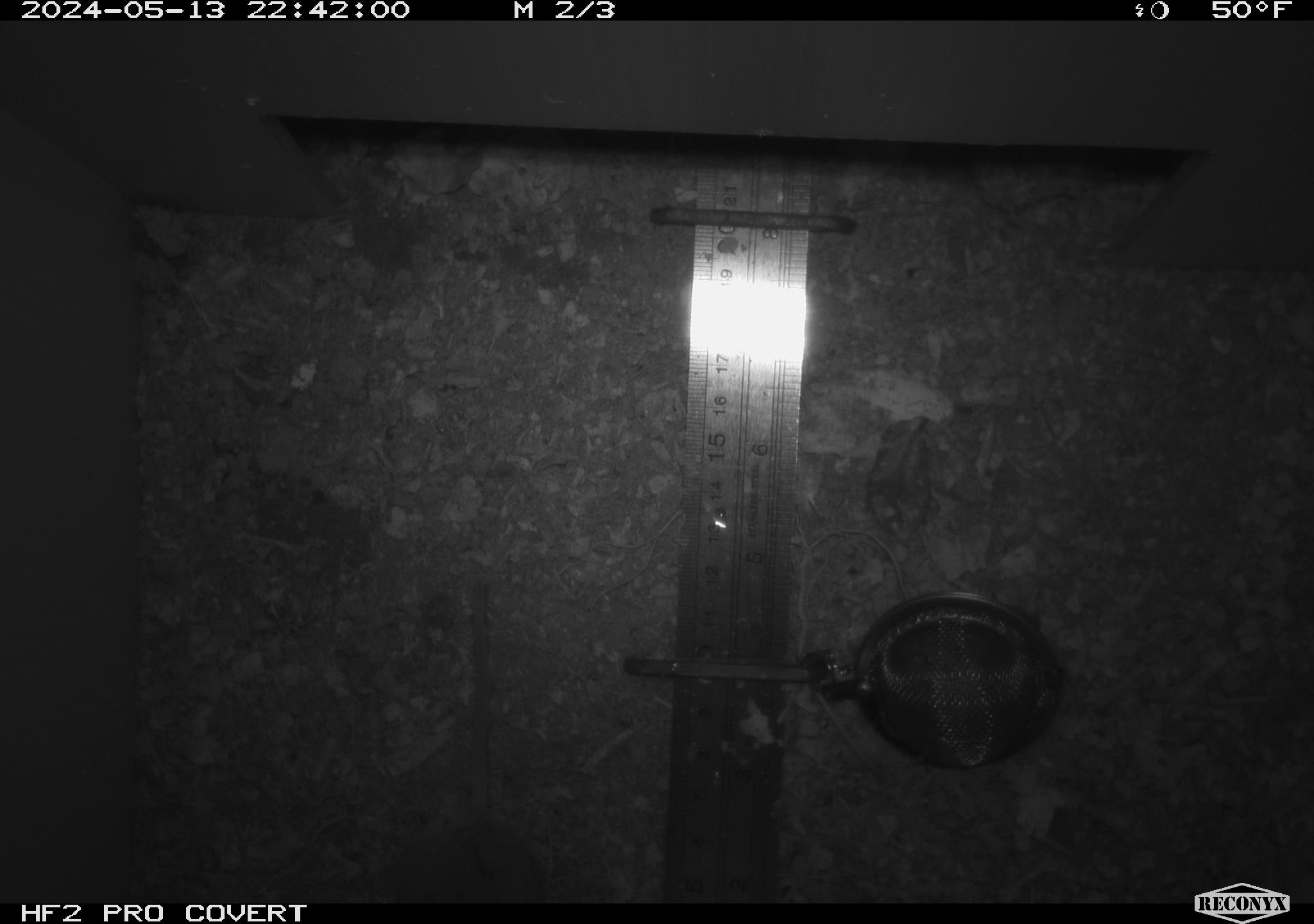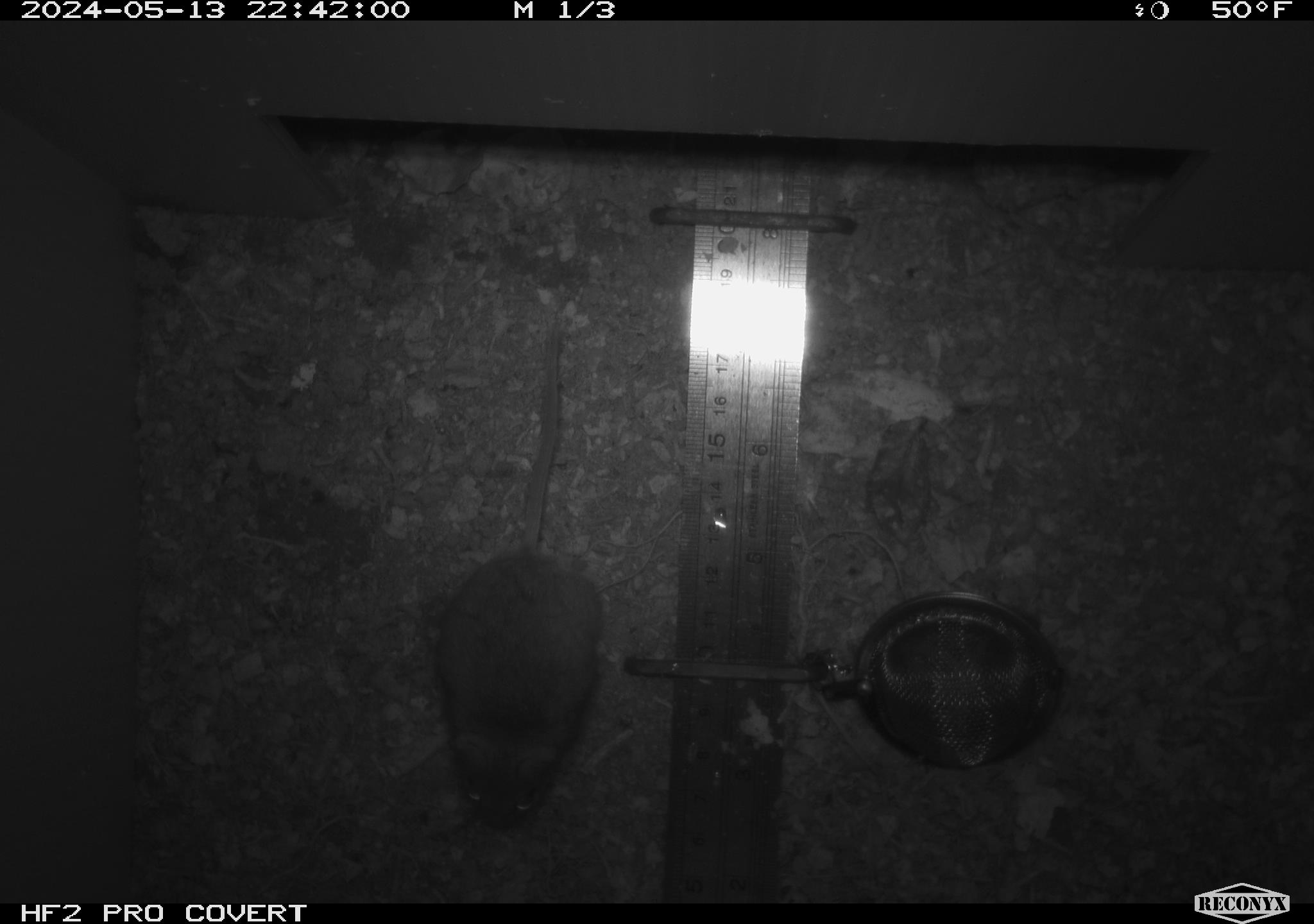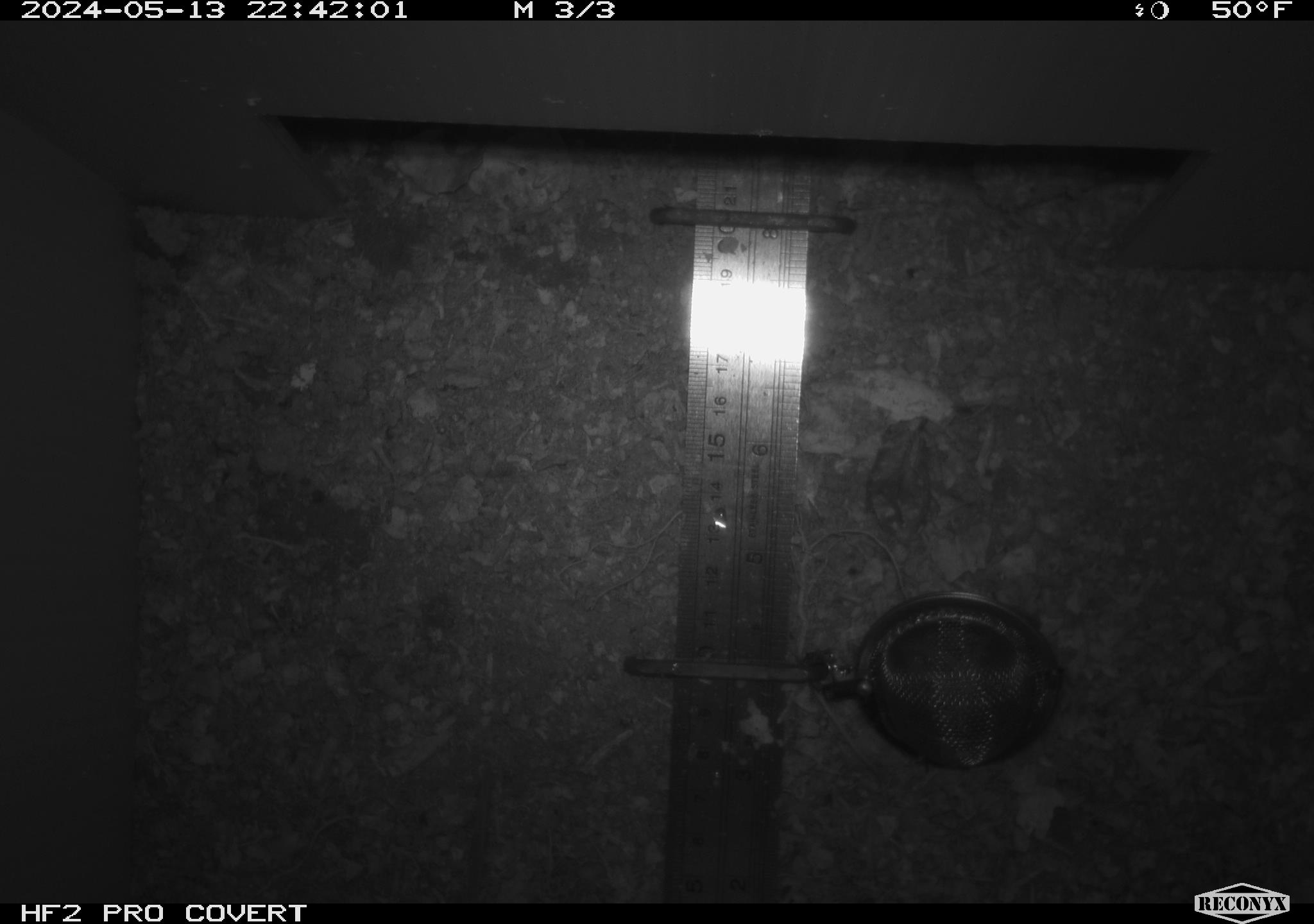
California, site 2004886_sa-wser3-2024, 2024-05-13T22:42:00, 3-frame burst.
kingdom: Animalia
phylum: Chordata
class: Mammalia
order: Rodentia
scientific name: Rodentia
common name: mouse species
Mouse species (Rodentia).